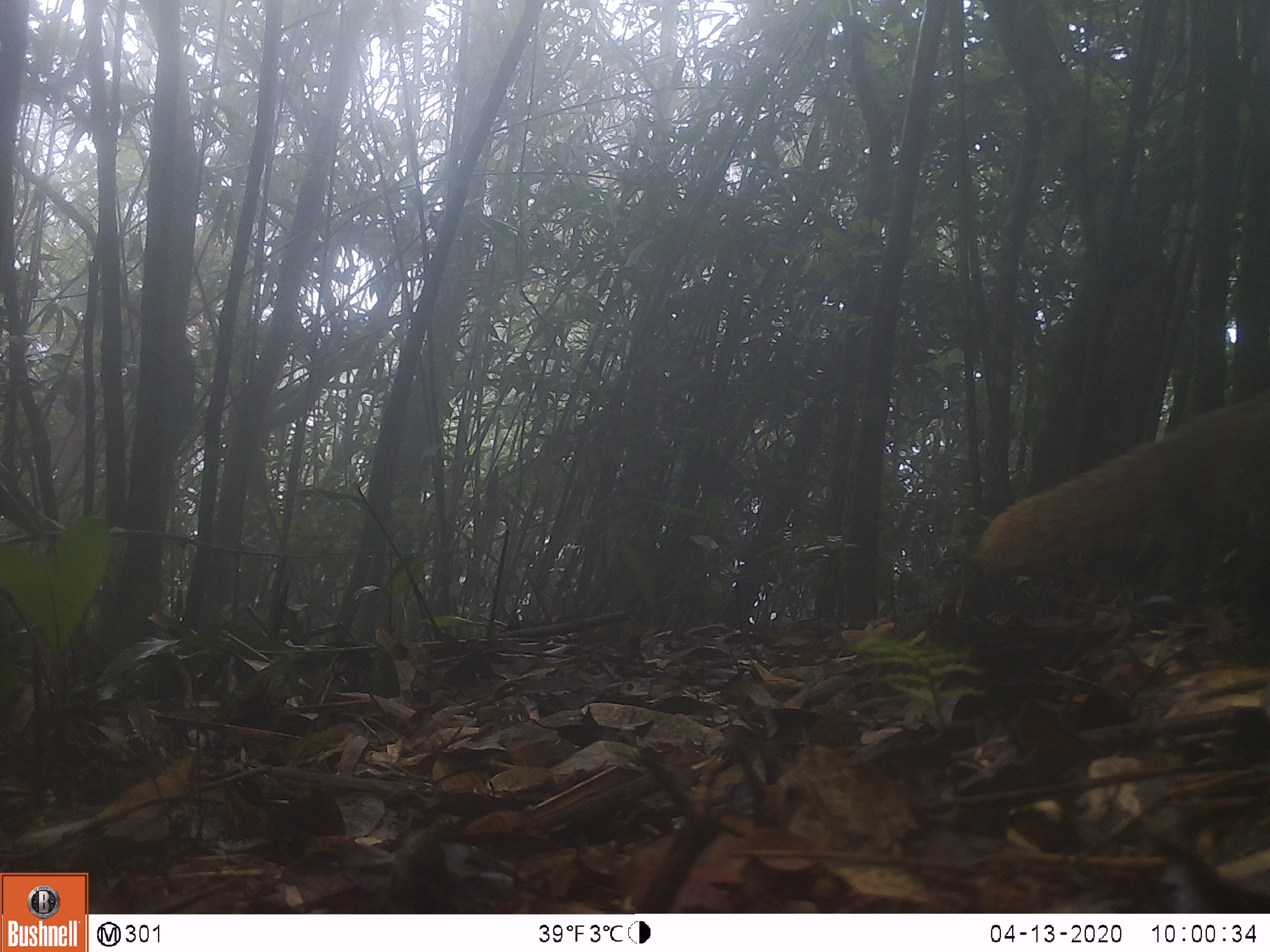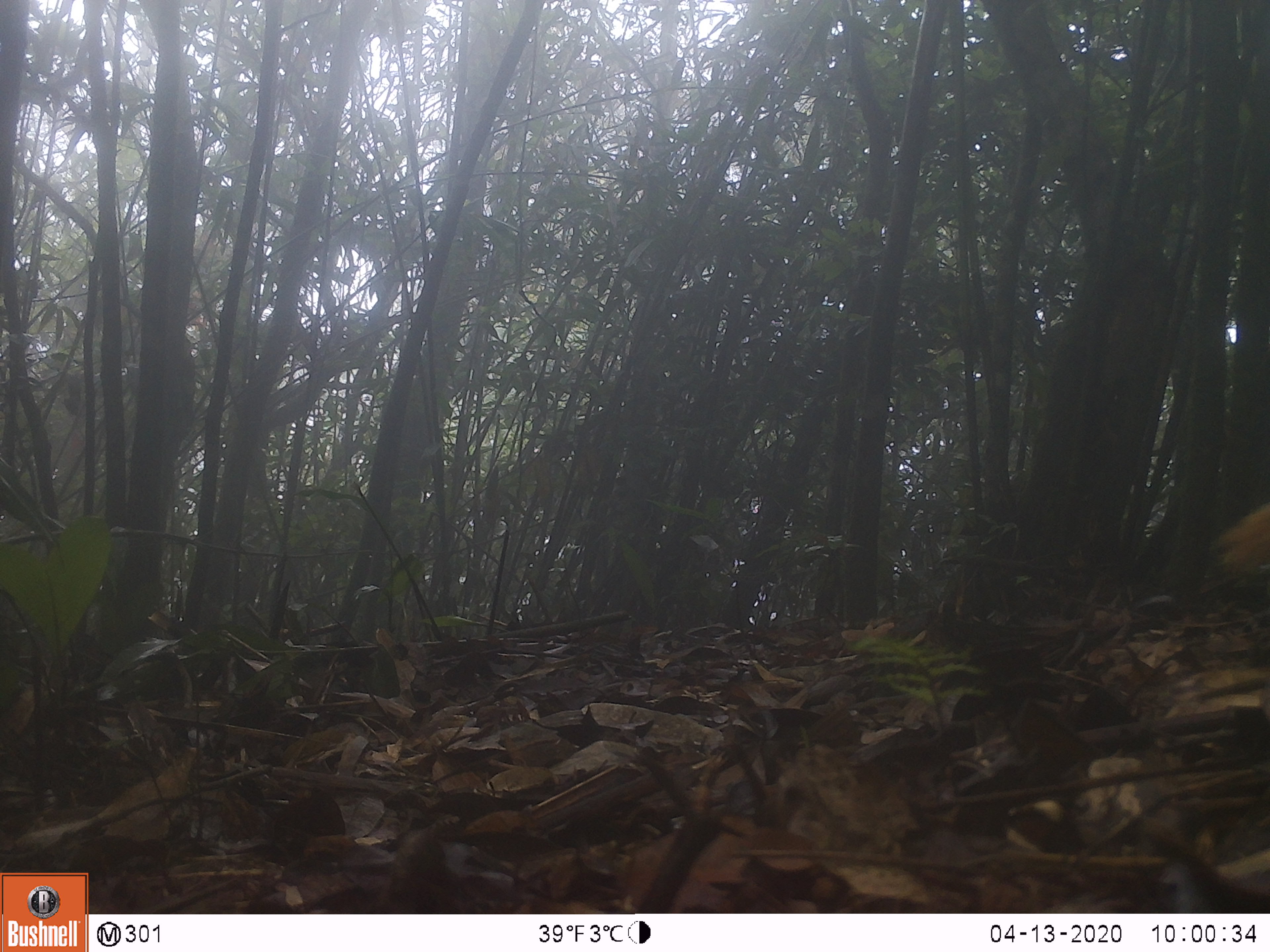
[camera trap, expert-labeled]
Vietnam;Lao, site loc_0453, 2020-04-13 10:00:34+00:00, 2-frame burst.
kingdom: Animalia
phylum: Chordata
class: Mammalia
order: Carnivora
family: Herpestidae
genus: Urva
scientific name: Urva urva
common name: crab-eating mongoose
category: crab eating mongoose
Crab eating mongoose (crab-eating mongoose) (Urva urva). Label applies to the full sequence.